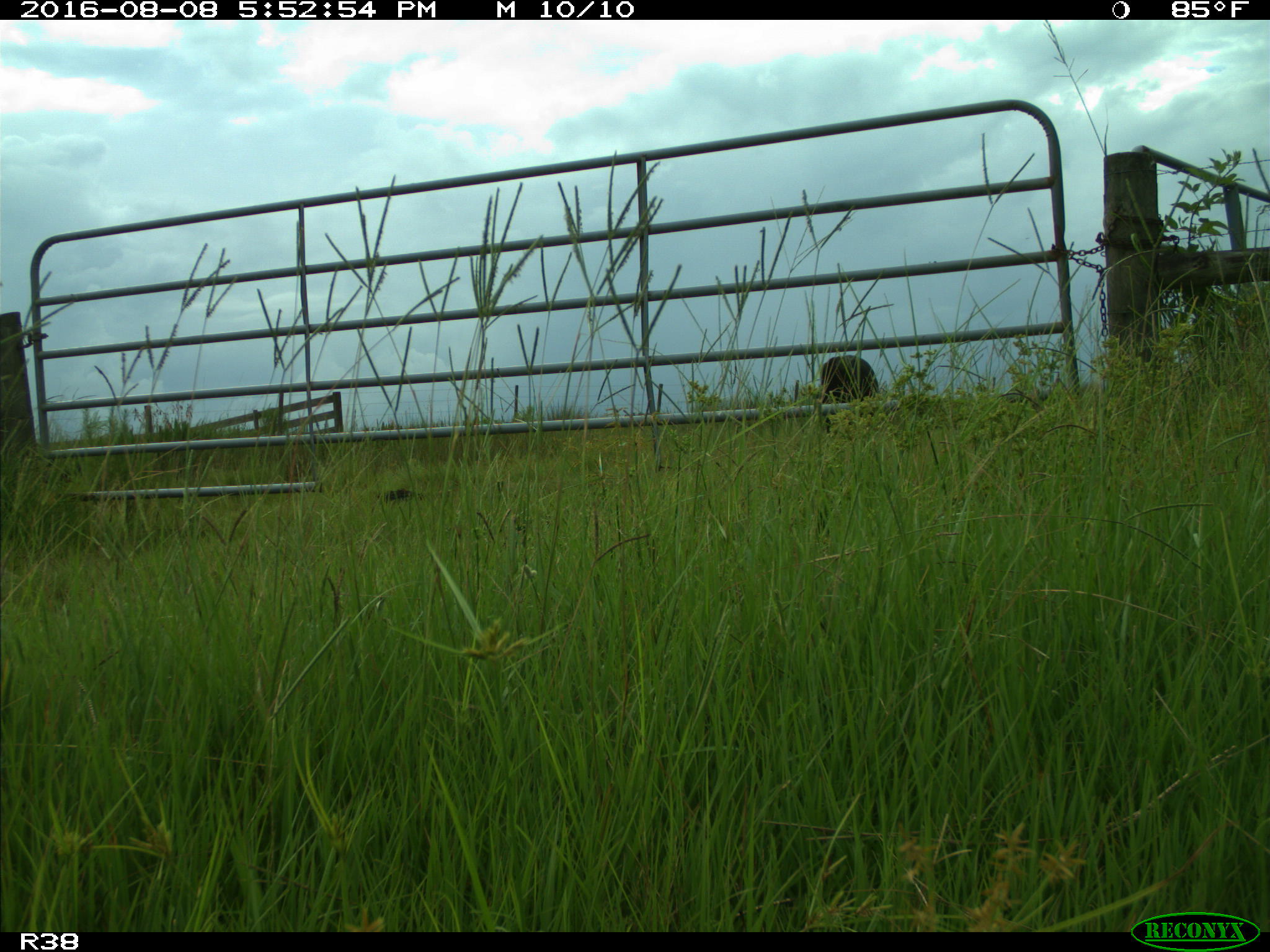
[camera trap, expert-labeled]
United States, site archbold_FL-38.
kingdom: Animalia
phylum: Chordata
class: Mammalia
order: Artiodactyla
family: Bovidae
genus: Bos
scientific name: Bos taurus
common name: domestic cow